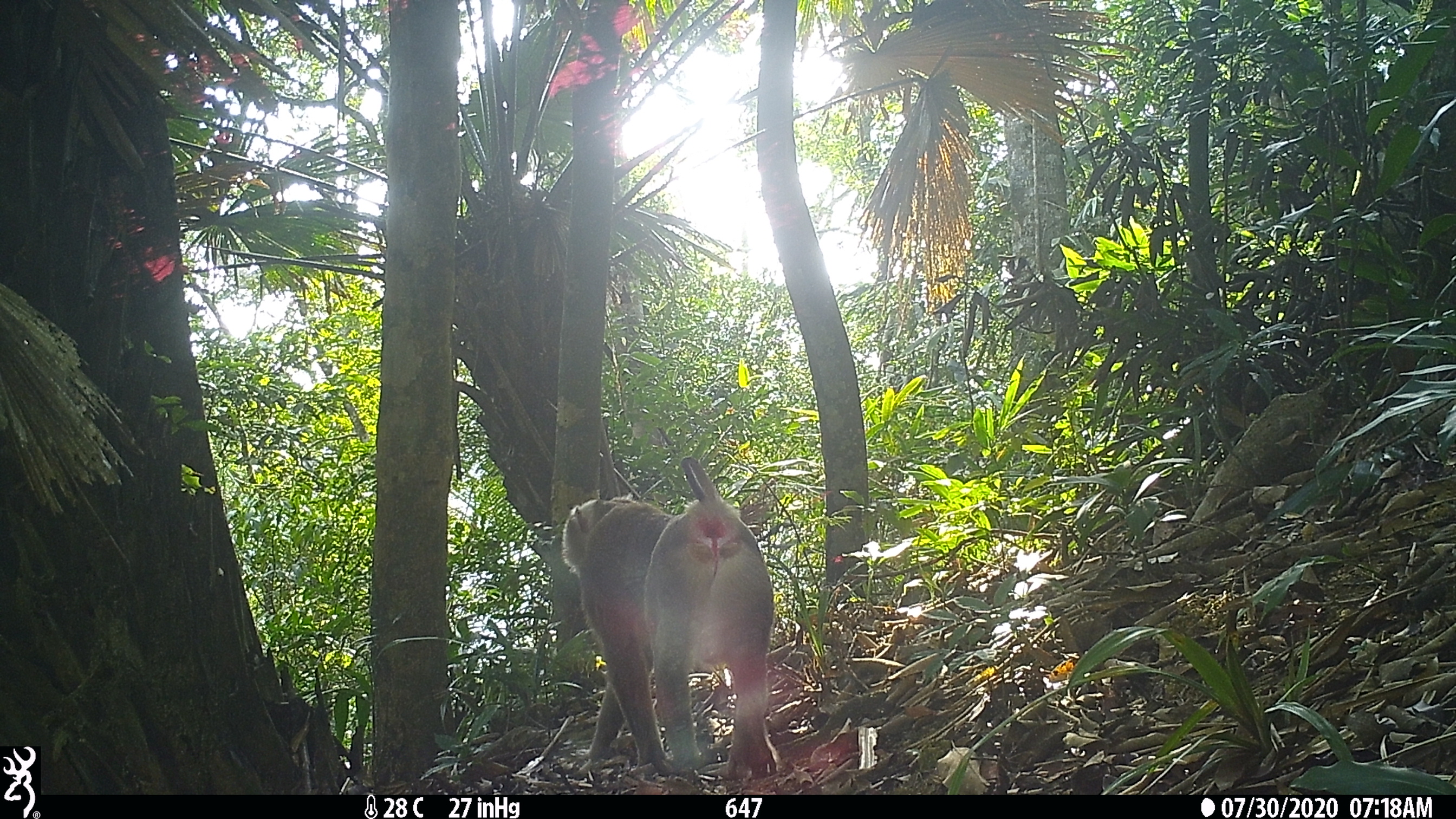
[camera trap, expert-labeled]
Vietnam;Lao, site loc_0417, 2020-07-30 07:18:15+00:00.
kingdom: Animalia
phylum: Chordata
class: Mammalia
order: Primates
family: Cercopithecidae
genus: Macaca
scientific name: Macaca nemestrina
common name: pig-tailed macaque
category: pig tailed macaque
Pig tailed macaque (pig-tailed macaque) (Macaca nemestrina). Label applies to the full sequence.